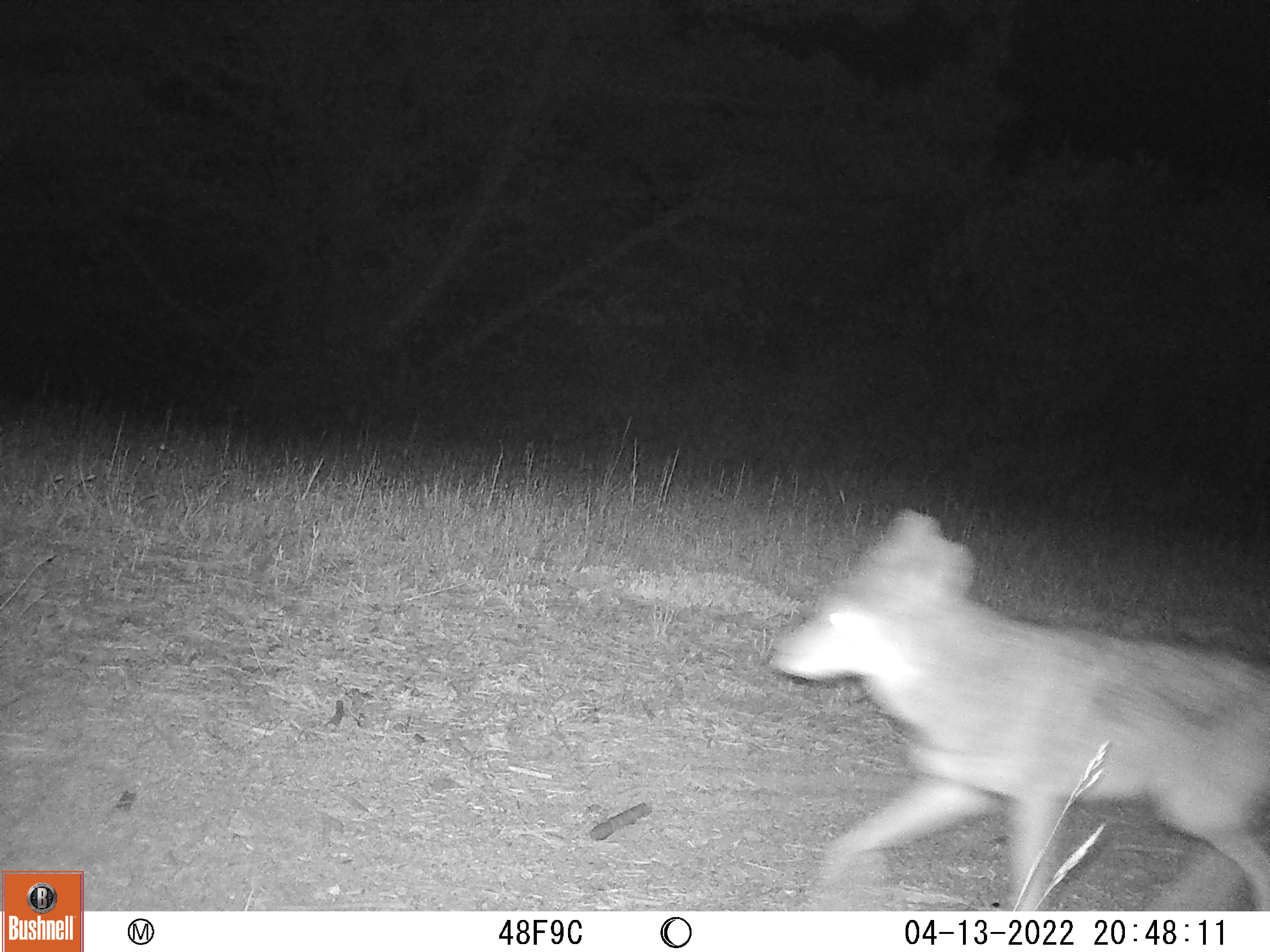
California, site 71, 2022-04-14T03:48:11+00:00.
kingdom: Animalia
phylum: Chordata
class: Mammalia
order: Carnivora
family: Canidae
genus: Canis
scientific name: Canis latrans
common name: coyote